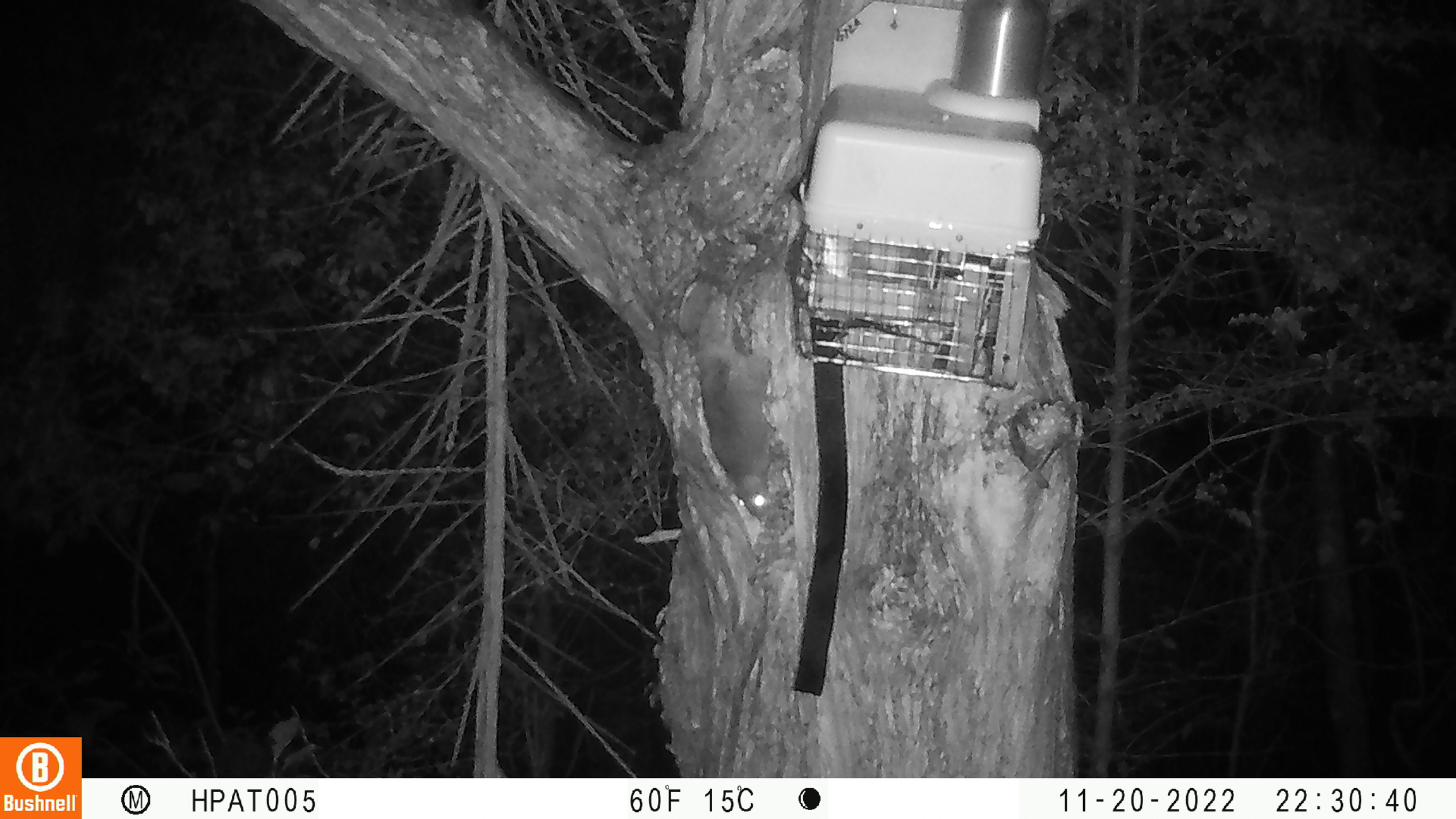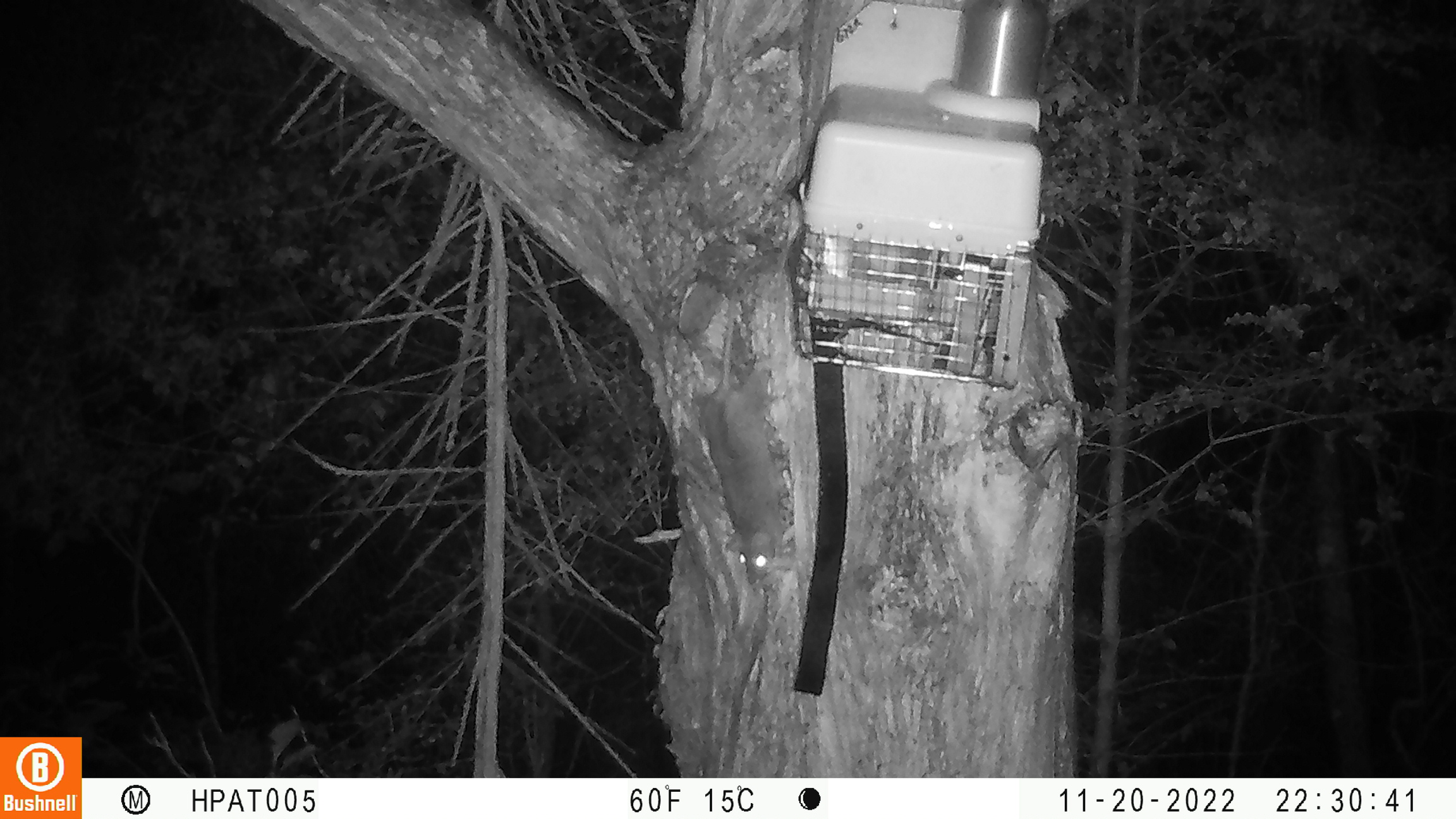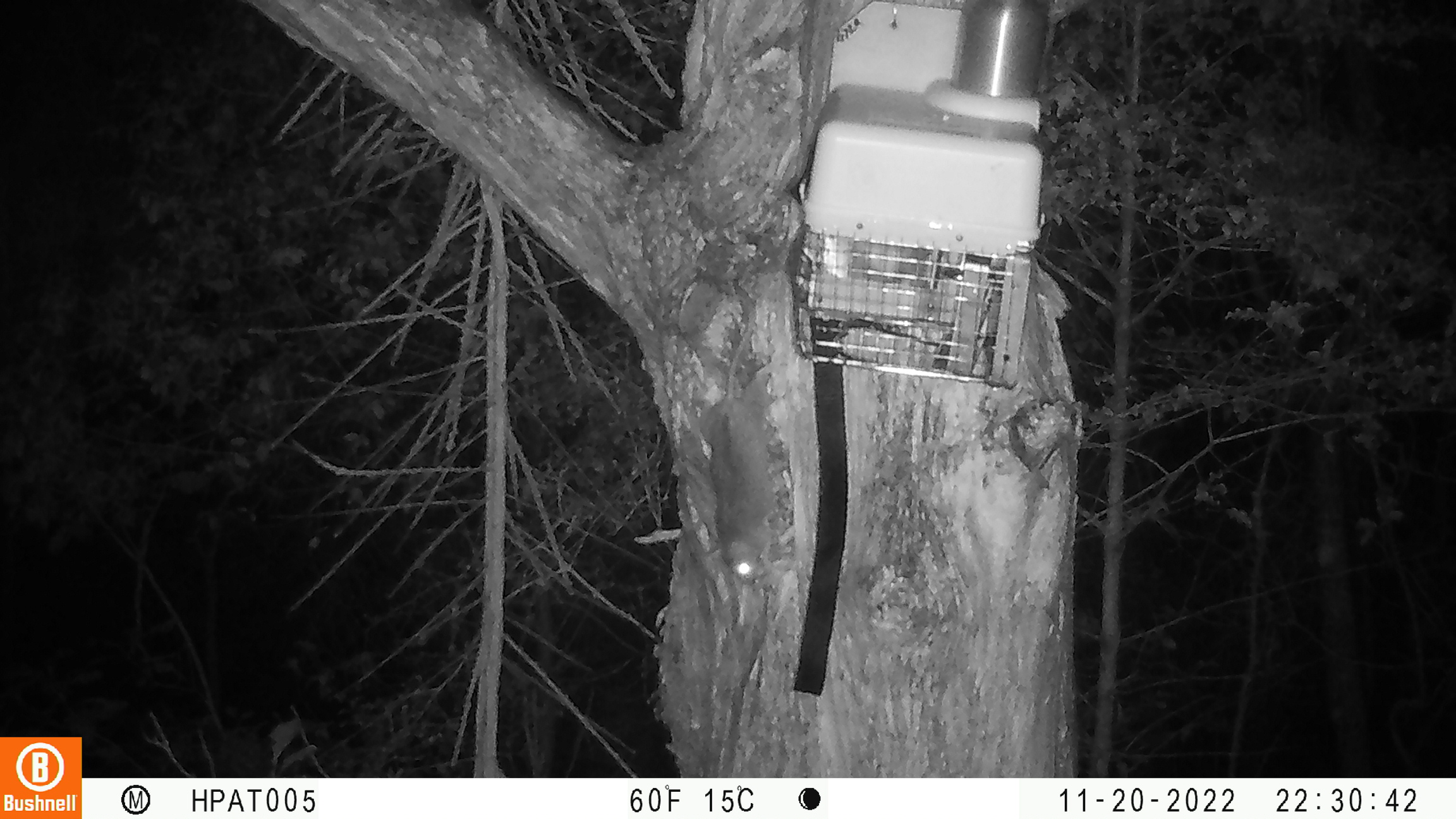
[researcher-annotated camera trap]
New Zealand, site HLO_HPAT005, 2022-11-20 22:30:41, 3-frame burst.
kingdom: Animalia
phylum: Chordata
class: Mammalia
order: Rodentia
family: Muridae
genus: Rattus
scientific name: Rattus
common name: rat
Rat (Rattus).